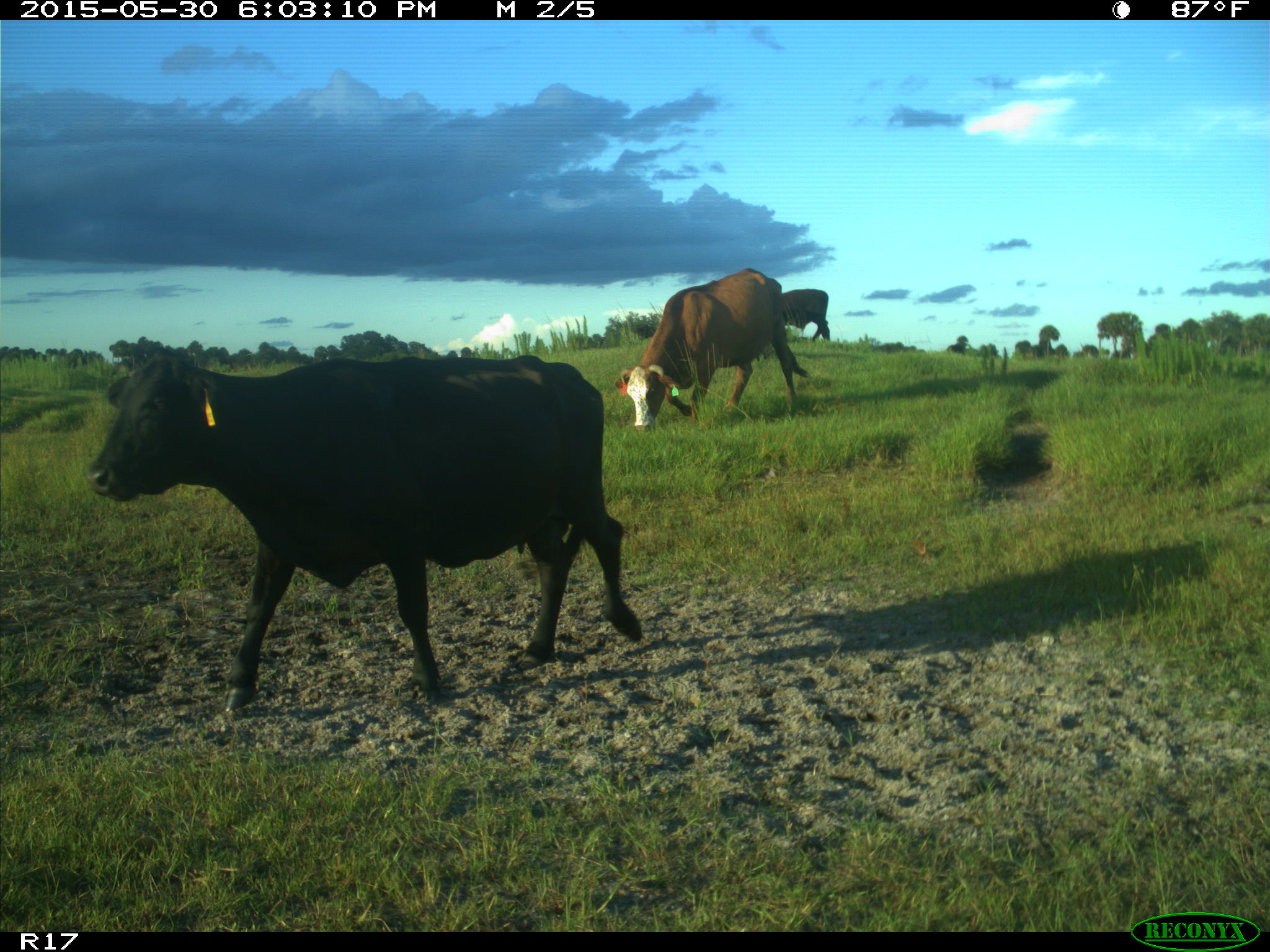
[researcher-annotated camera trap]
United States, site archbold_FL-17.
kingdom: Animalia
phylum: Chordata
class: Mammalia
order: Artiodactyla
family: Bovidae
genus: Bos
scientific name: Bos taurus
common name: domestic cow